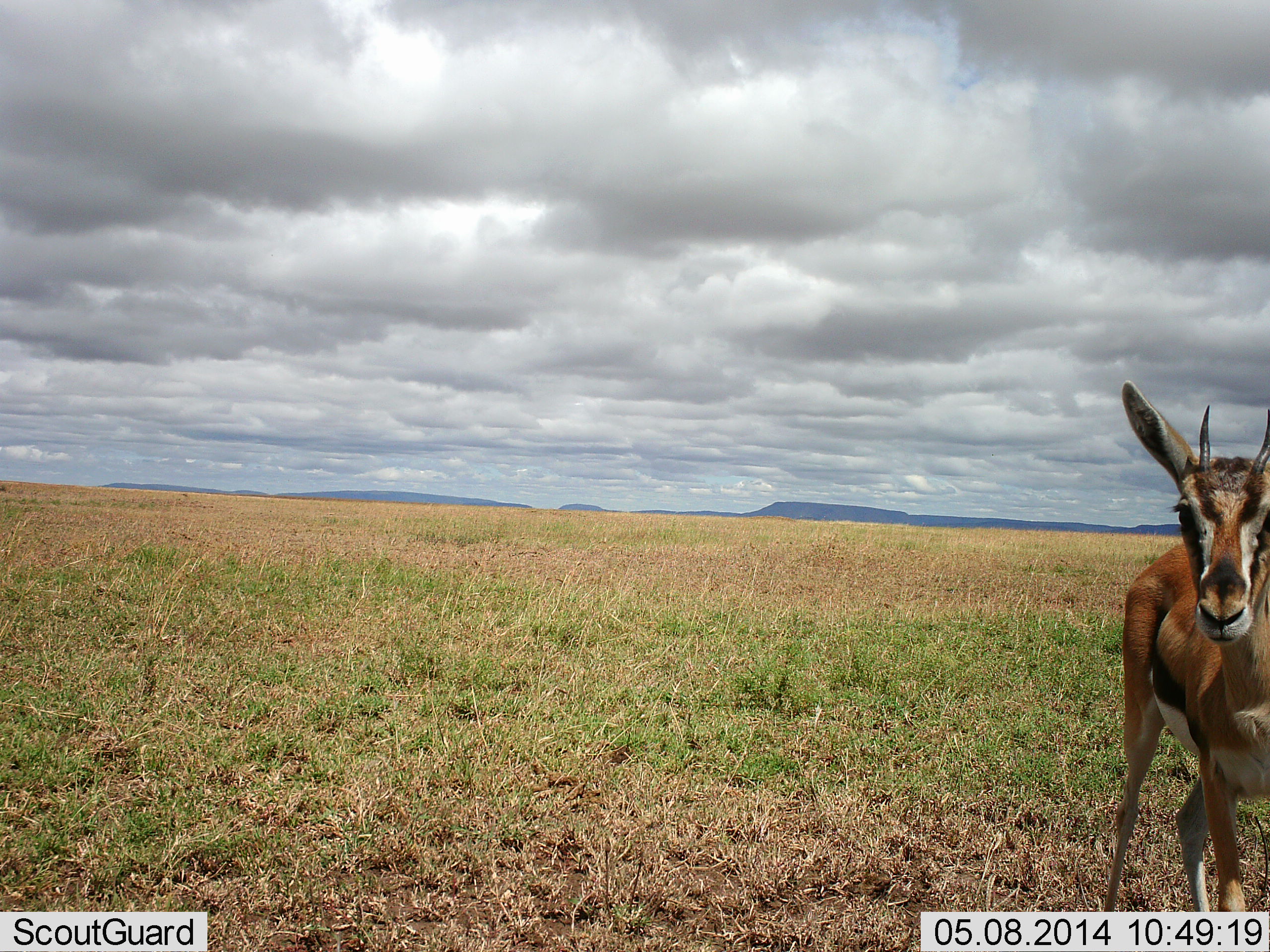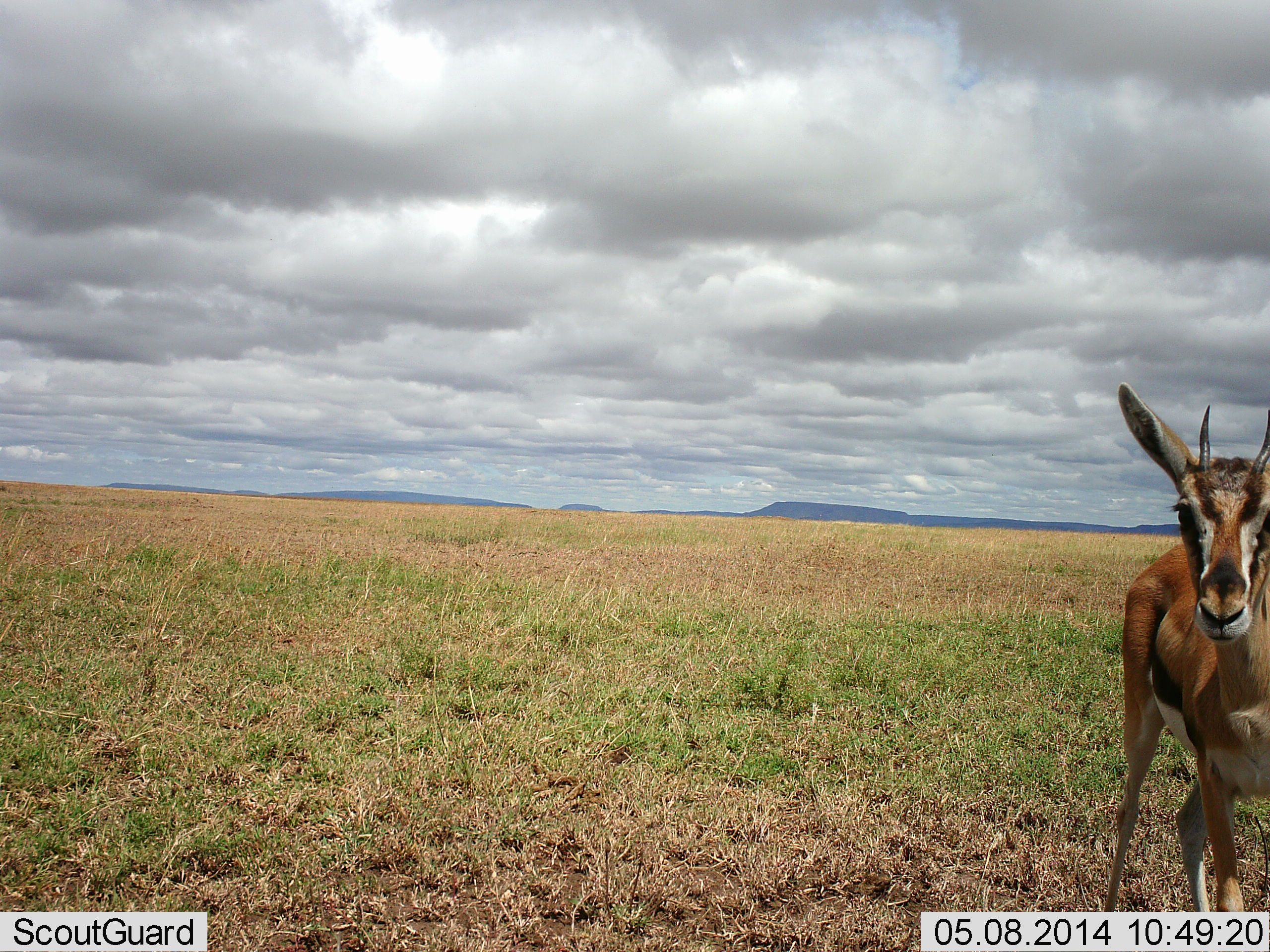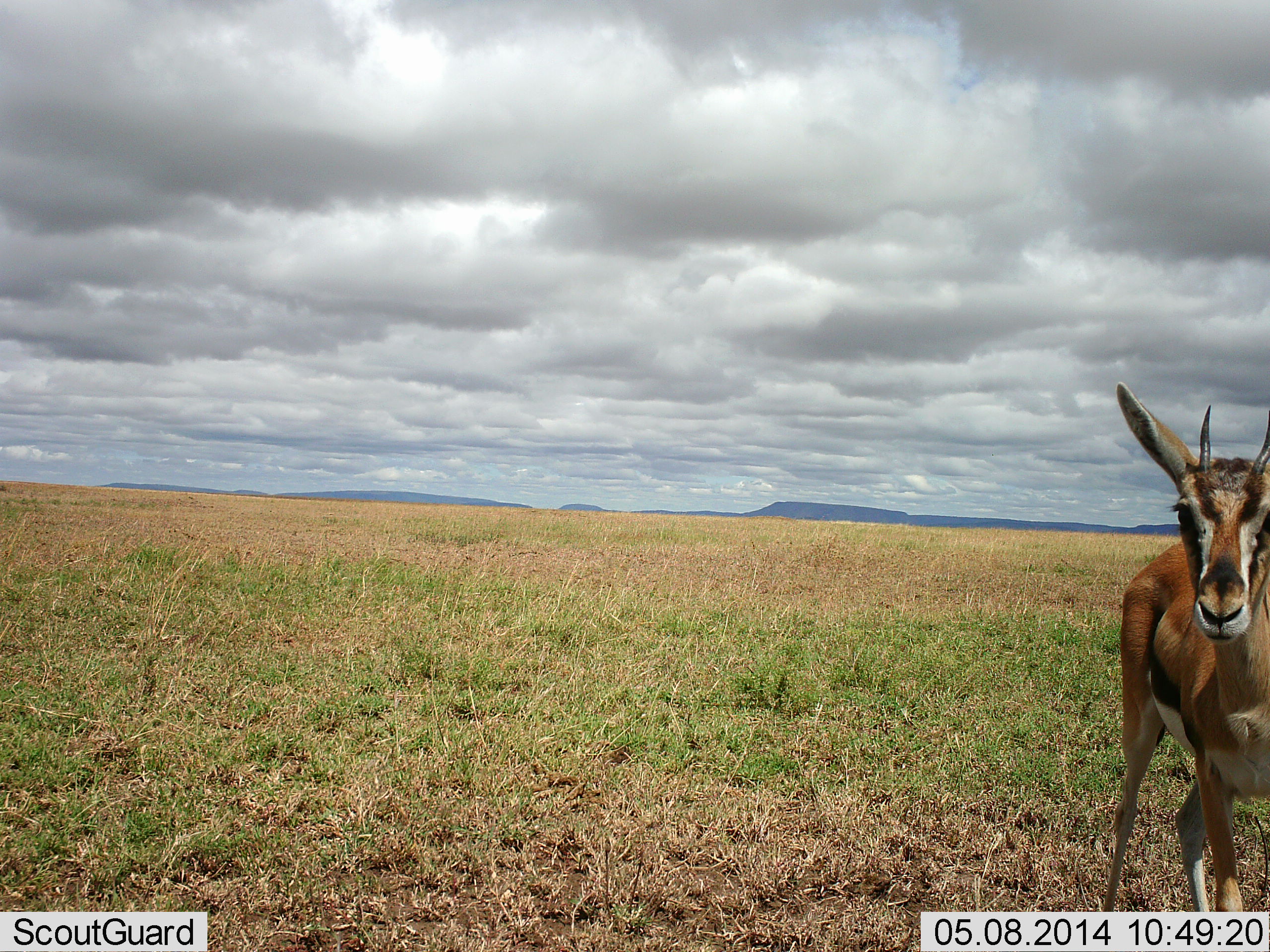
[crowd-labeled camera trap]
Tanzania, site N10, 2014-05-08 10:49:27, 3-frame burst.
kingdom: Animalia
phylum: Chordata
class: Mammalia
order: Artiodactyla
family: Bovidae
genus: Eudorcas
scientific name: Eudorcas thomsonii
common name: thomson's gazelle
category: gazellethomsons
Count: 1.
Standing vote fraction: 100%.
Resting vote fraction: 0%.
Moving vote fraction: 10%.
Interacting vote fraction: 0%.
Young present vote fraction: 0%.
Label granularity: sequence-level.